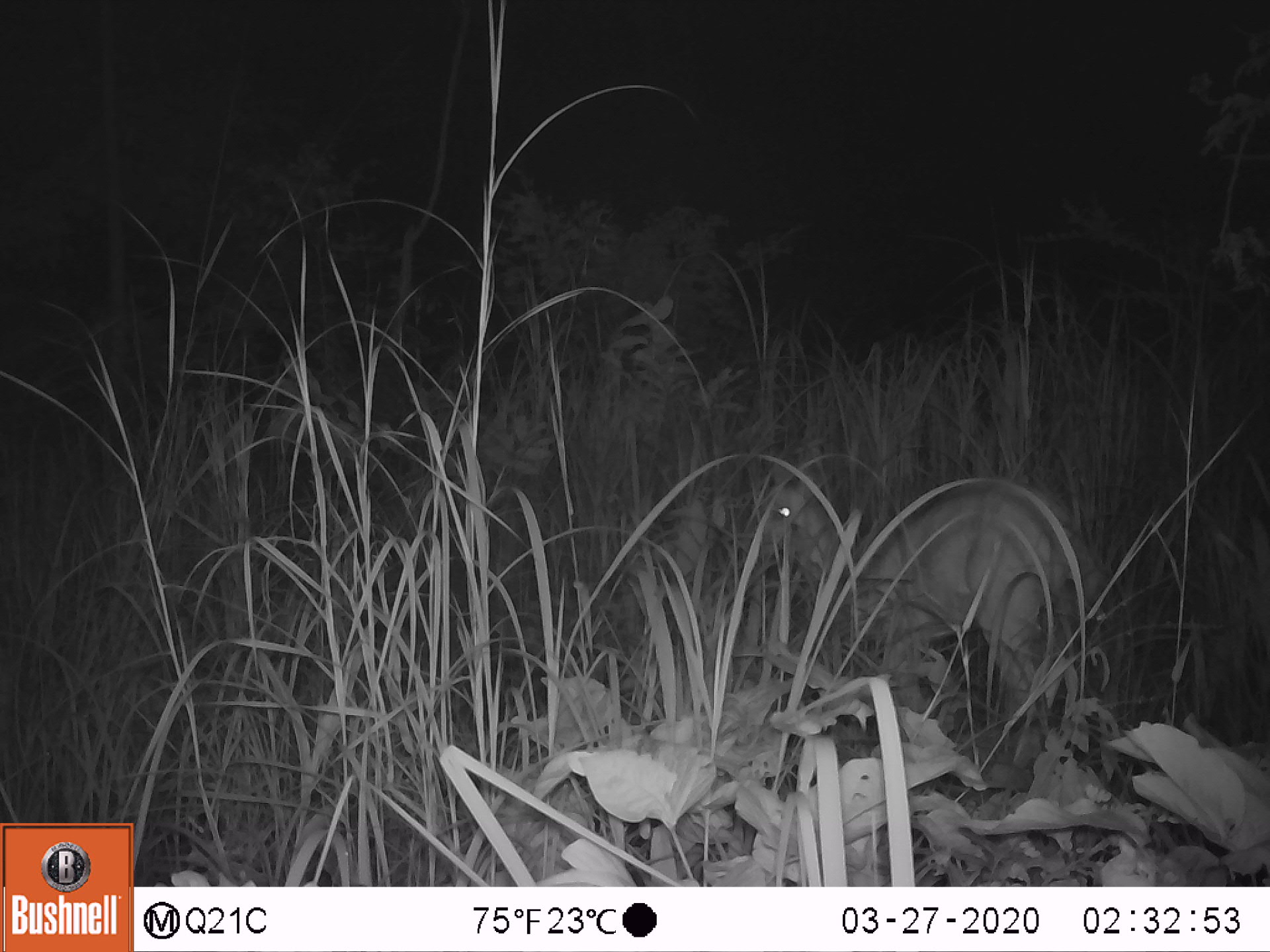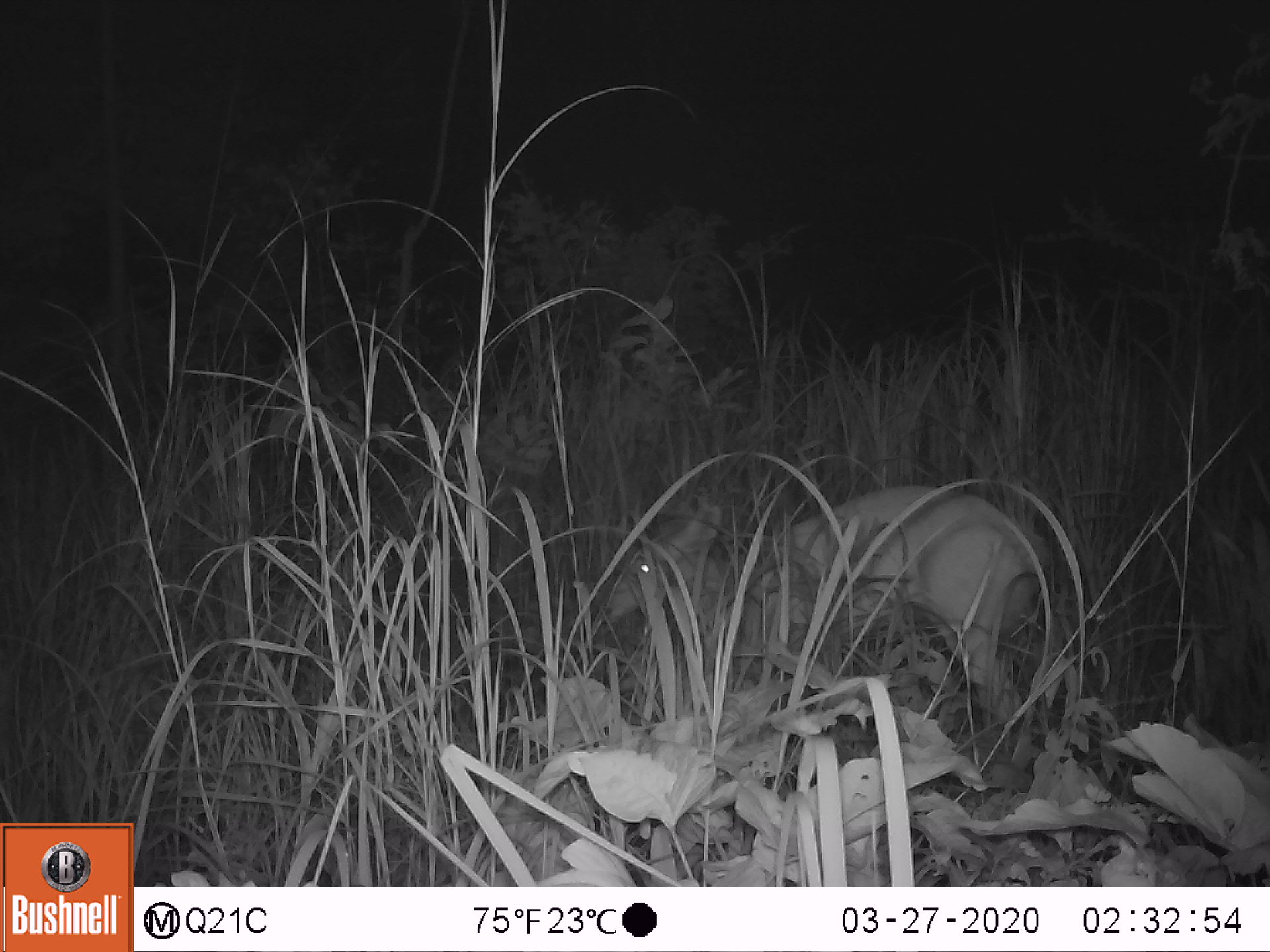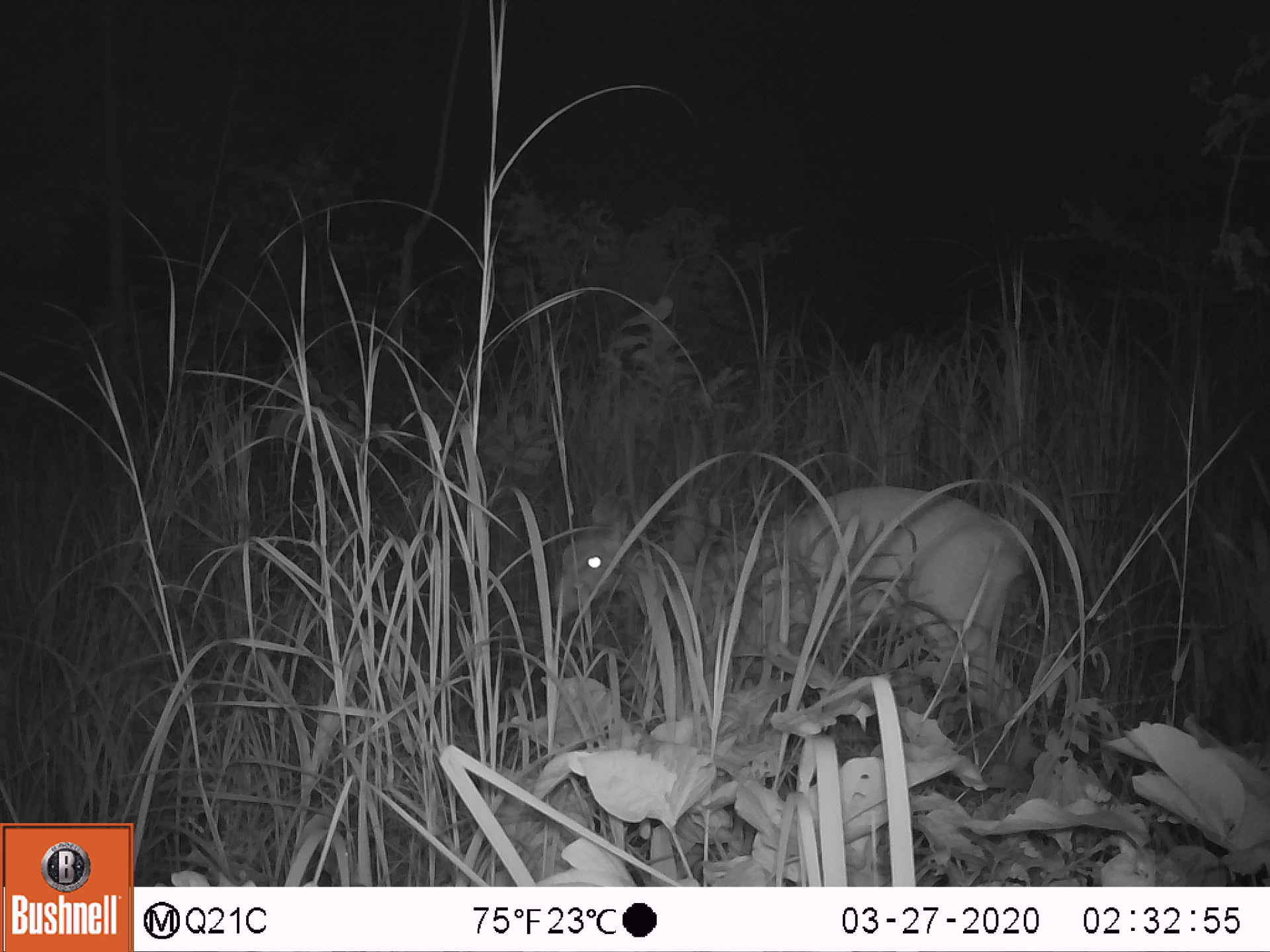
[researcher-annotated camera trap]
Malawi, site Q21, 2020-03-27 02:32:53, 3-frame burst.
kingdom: Animalia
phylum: Chordata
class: Mammalia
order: Artiodactyla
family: Bovidae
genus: Tragelaphus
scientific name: Tragelaphus sylvaticus sylvaticus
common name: cape bushbuck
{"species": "cape bushbuck (Tragelaphus sylvaticus sylvaticus)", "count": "1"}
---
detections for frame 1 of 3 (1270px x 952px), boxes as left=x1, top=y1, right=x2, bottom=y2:
cape bushbuck: left=736, top=450, right=1091, bottom=715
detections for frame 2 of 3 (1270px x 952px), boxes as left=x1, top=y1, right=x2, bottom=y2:
cape bushbuck: left=598, top=488, right=1051, bottom=728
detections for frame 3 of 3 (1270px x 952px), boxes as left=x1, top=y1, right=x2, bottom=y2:
cape bushbuck: left=550, top=482, right=1036, bottom=701